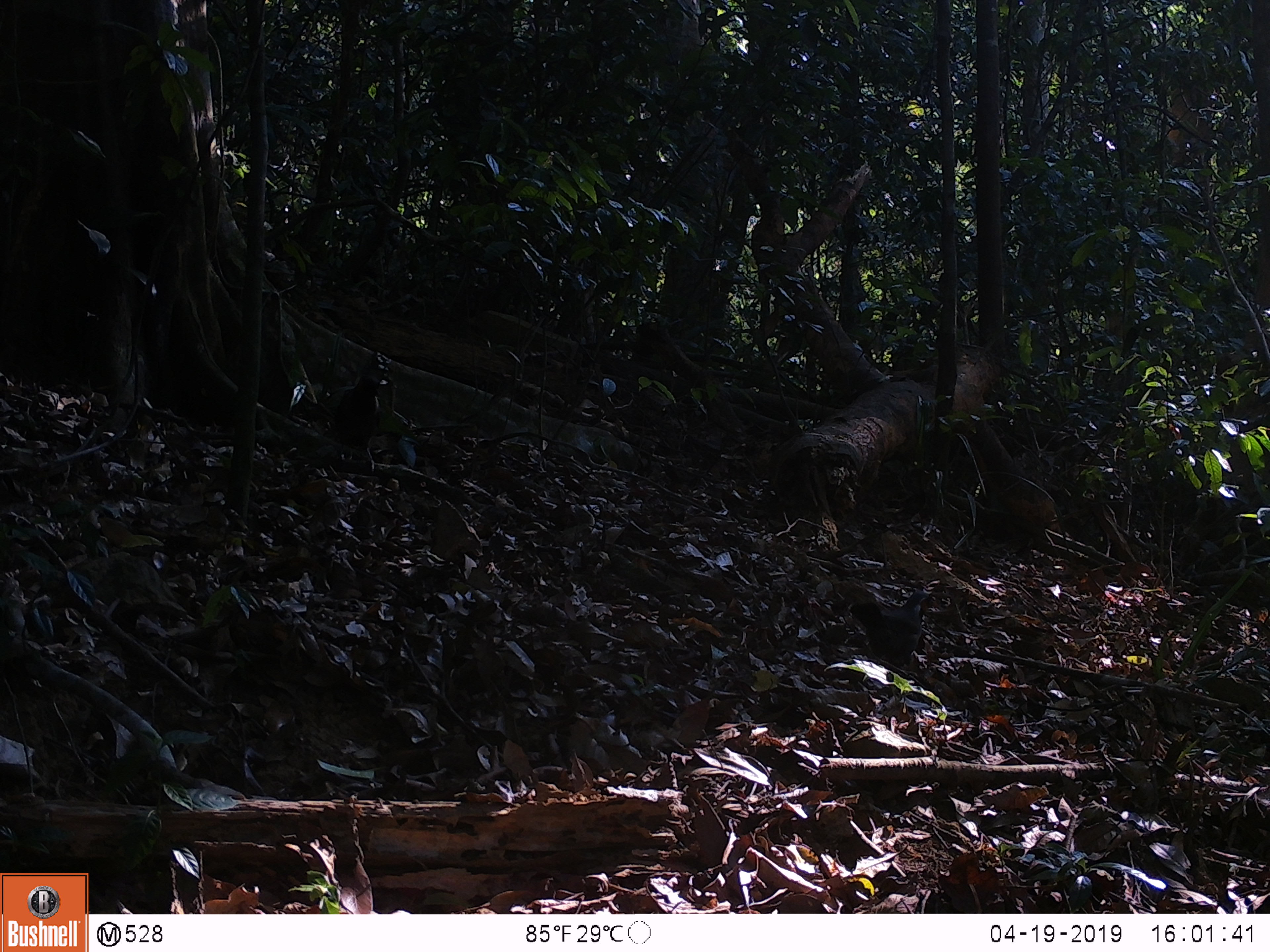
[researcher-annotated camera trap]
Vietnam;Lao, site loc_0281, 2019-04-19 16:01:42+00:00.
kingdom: Animalia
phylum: Chordata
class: Aves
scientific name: Aves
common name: bird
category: unidentified bird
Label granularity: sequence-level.